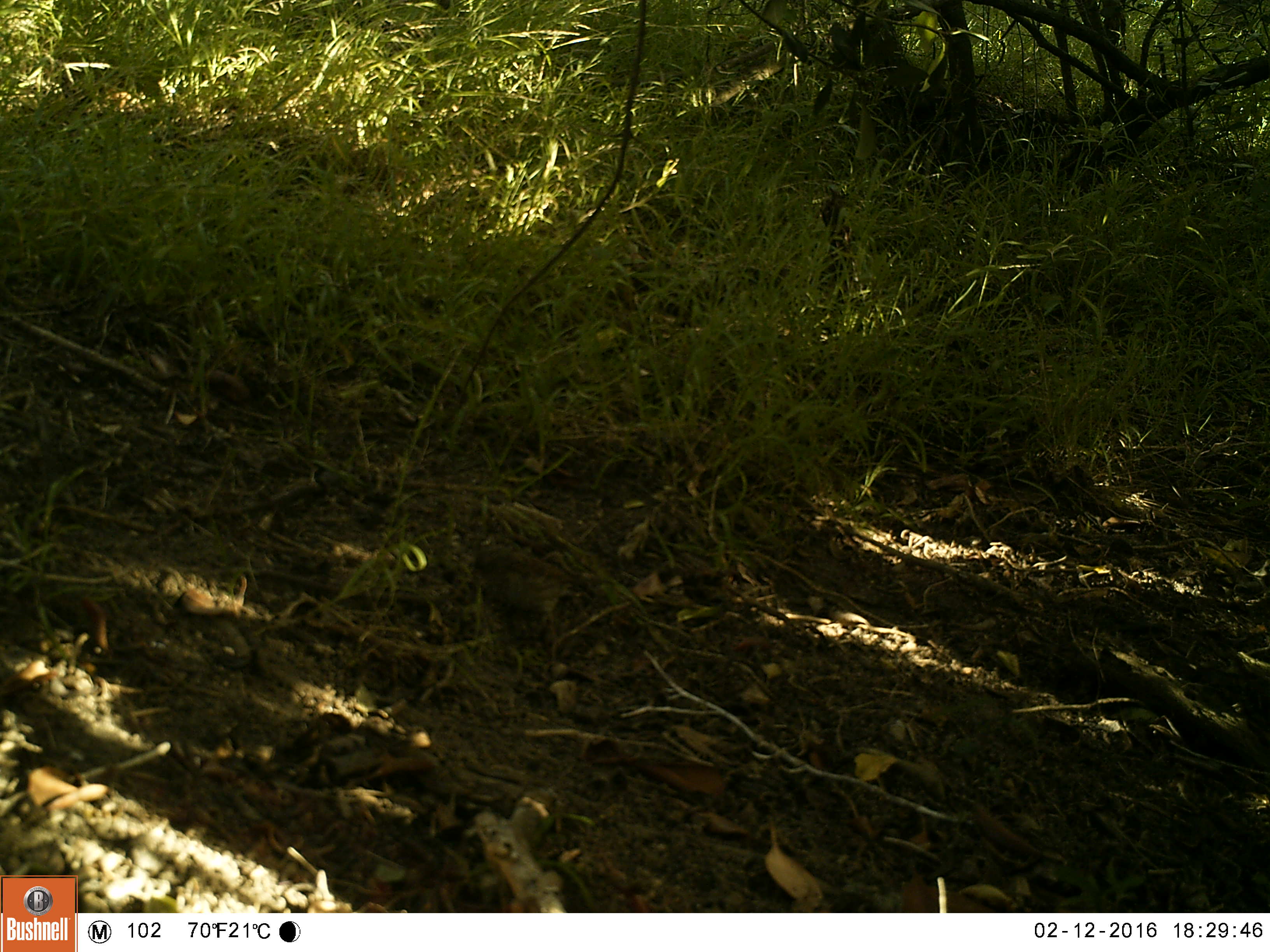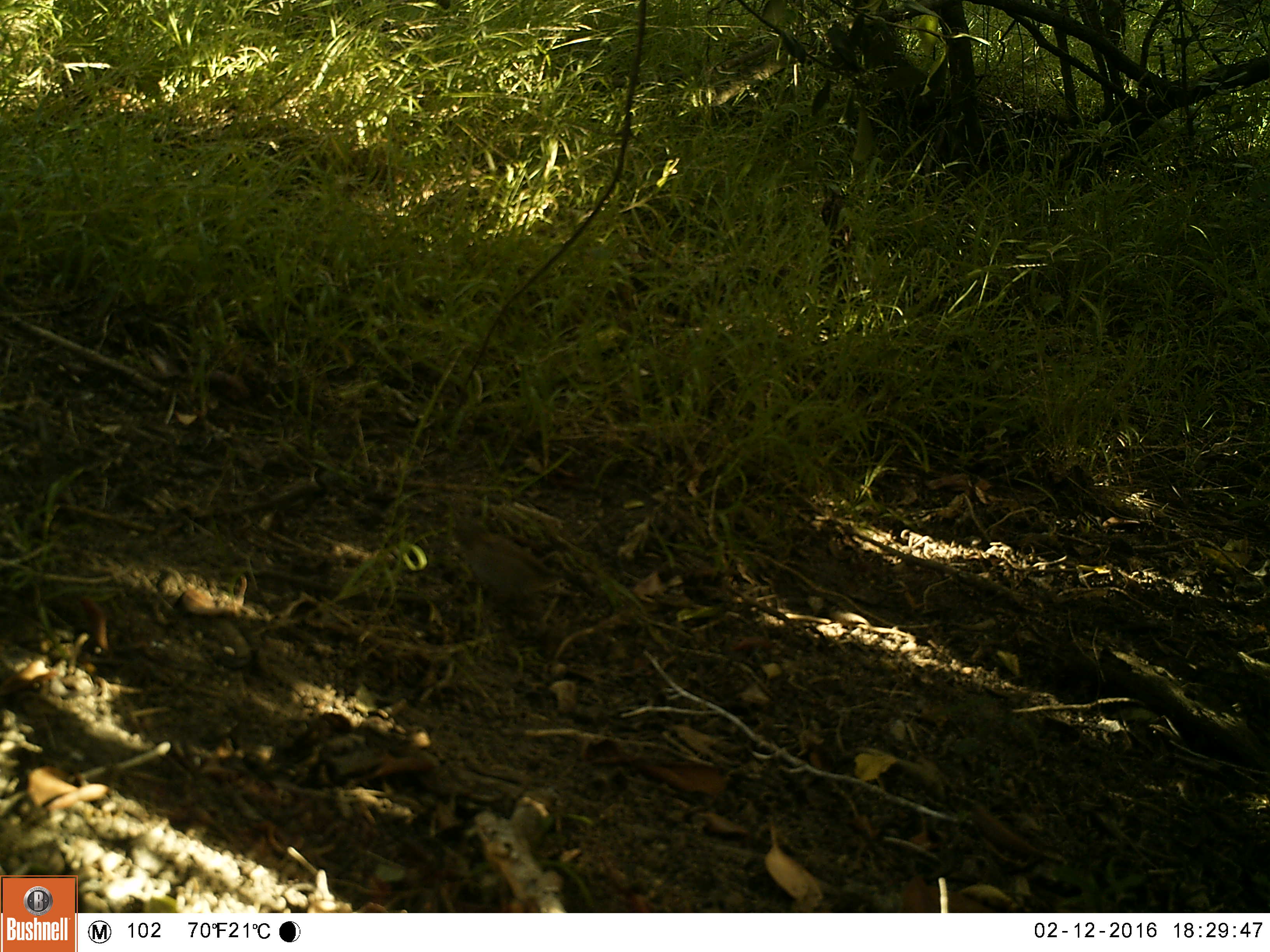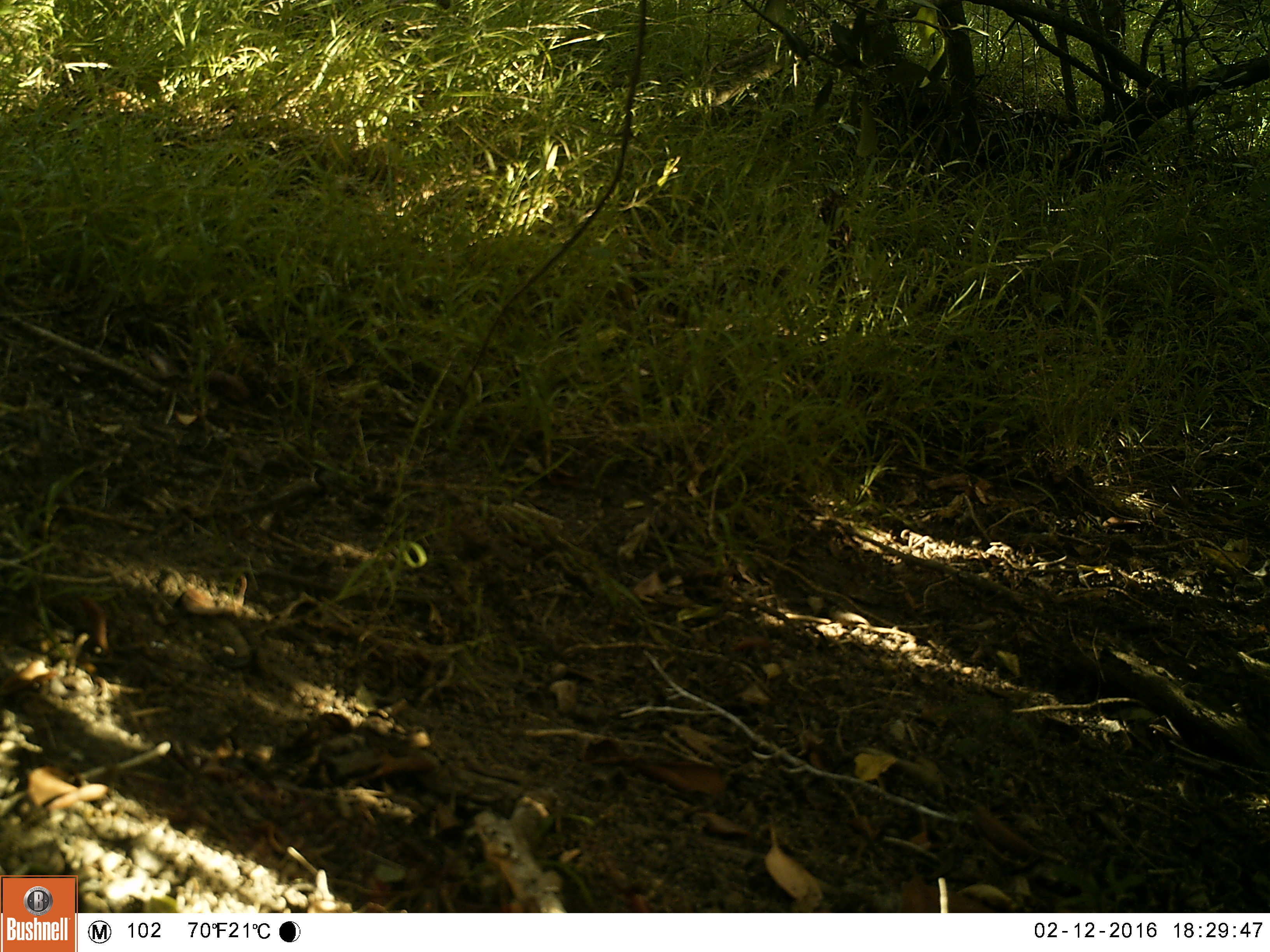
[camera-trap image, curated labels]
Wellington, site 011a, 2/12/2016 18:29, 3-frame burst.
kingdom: Animalia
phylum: Chordata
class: Aves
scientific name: Aves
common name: bird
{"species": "bird (Aves)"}